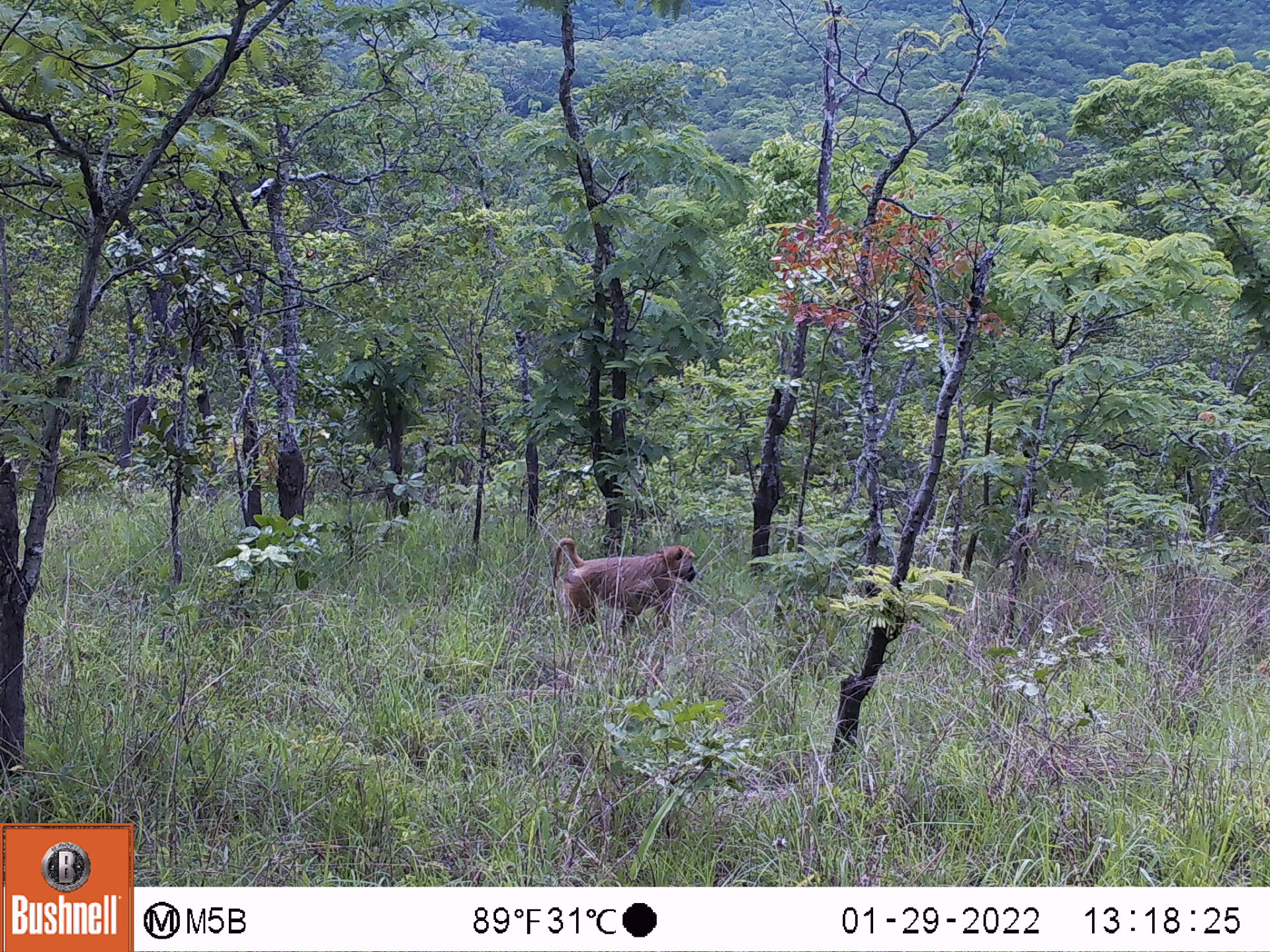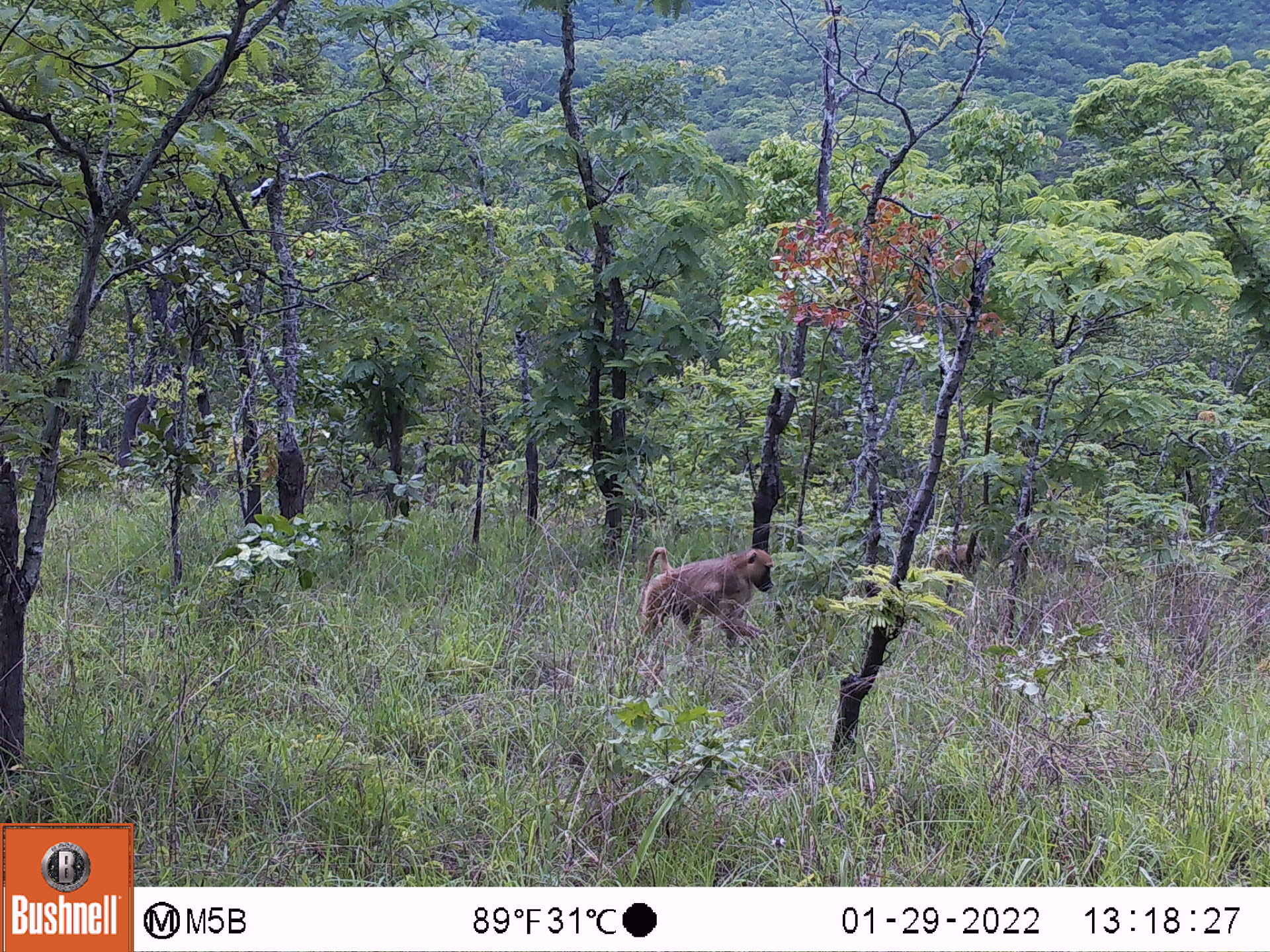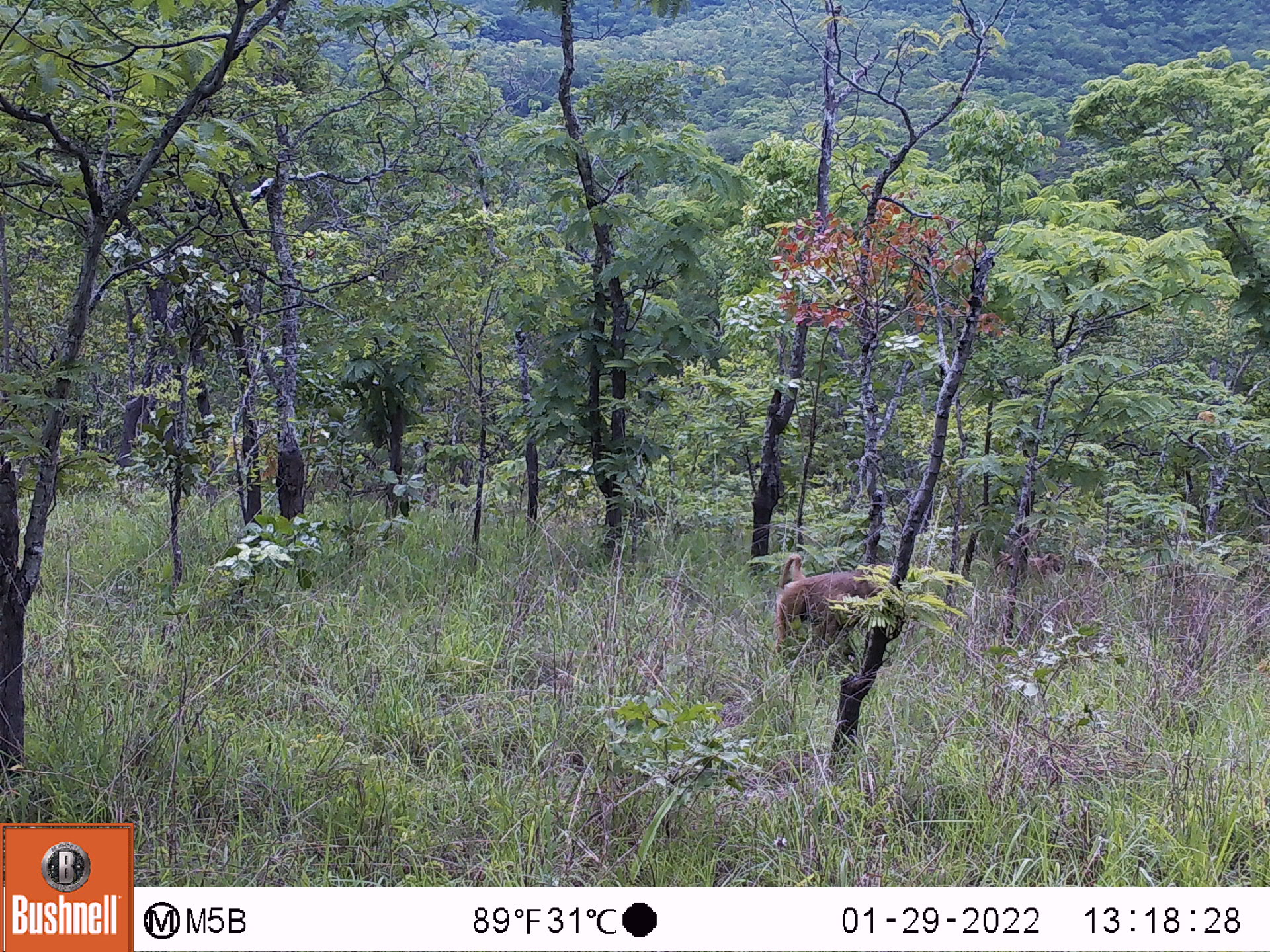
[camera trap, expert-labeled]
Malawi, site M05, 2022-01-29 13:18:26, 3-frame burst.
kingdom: Animalia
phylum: Chordata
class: Mammalia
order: Primates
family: Cercopithecidae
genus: Papio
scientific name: Papio cynocephalus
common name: yellow baboon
Yellow baboon (Papio cynocephalus), count 1.